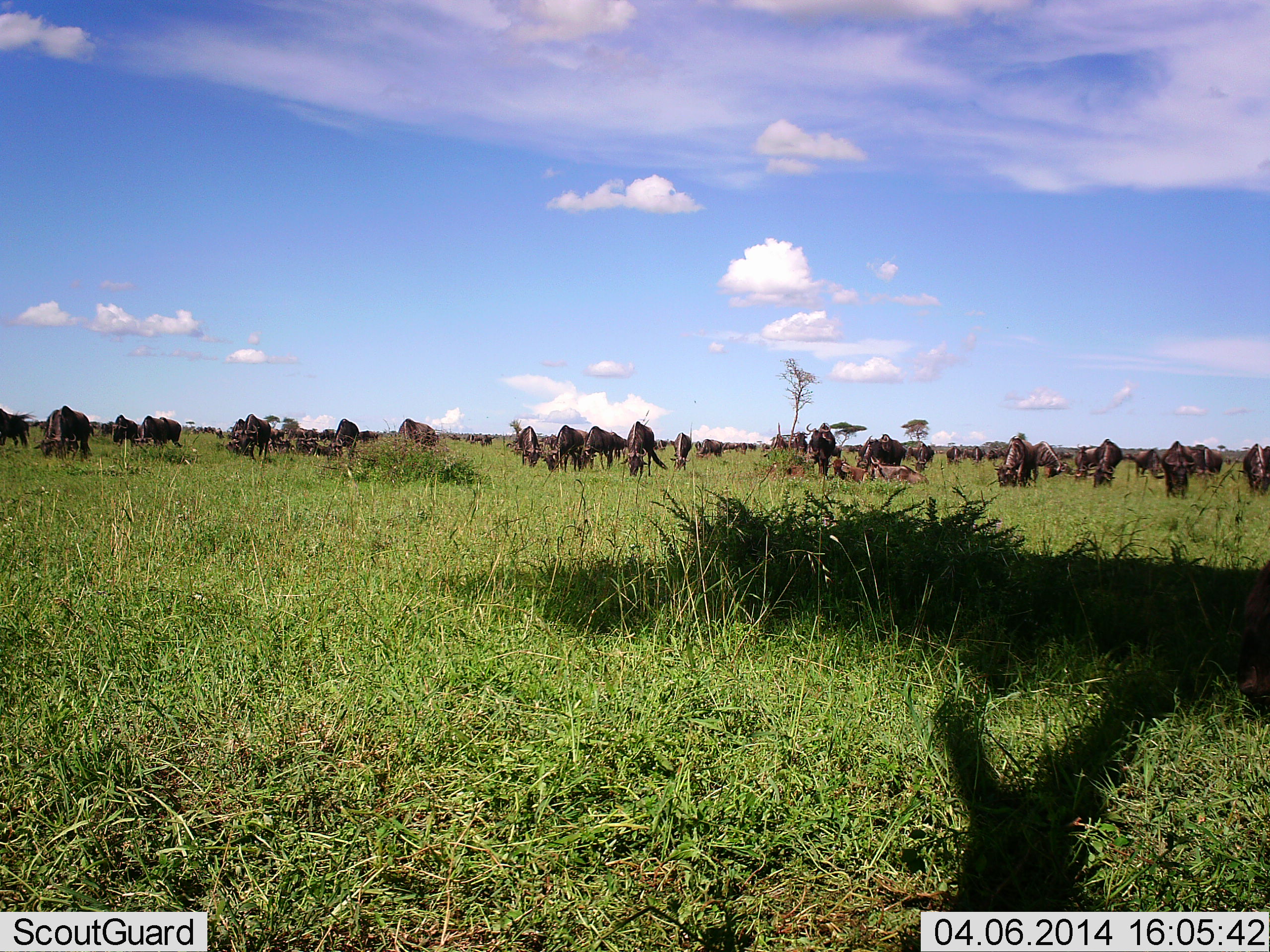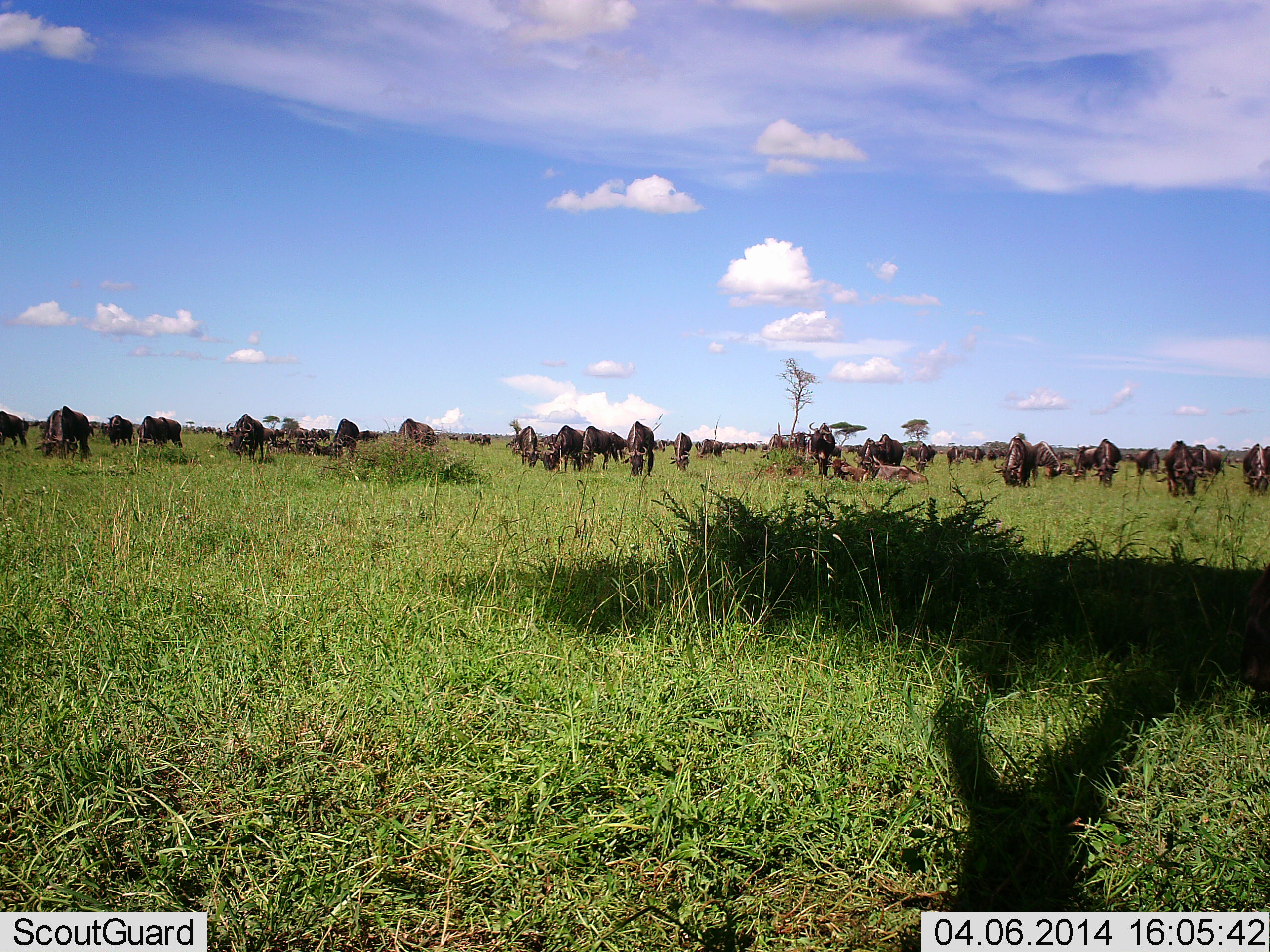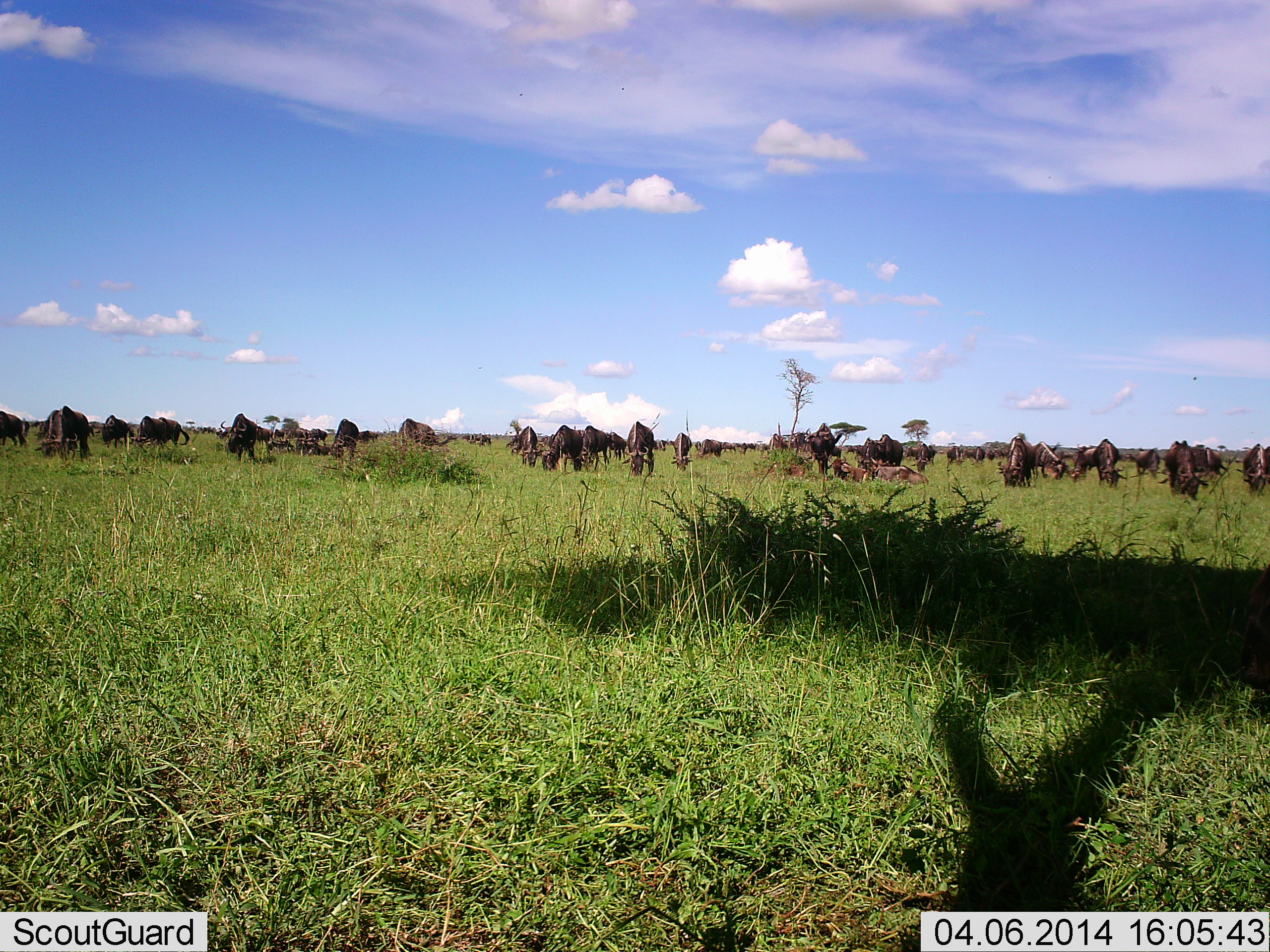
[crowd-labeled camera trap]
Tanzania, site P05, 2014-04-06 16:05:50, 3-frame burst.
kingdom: Animalia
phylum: Chordata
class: Mammalia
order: Artiodactyla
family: Bovidae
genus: Connochaetes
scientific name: Connochaetes taurinus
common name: blue wildebeest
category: wildebeest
Wildebeest (blue wildebeest) (Connochaetes taurinus), count 11-50. Behavior (volunteer vote fractions): standing 30%, resting 10%, moving 30%, interacting 10%. Young present (vote fraction): 10%. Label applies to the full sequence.